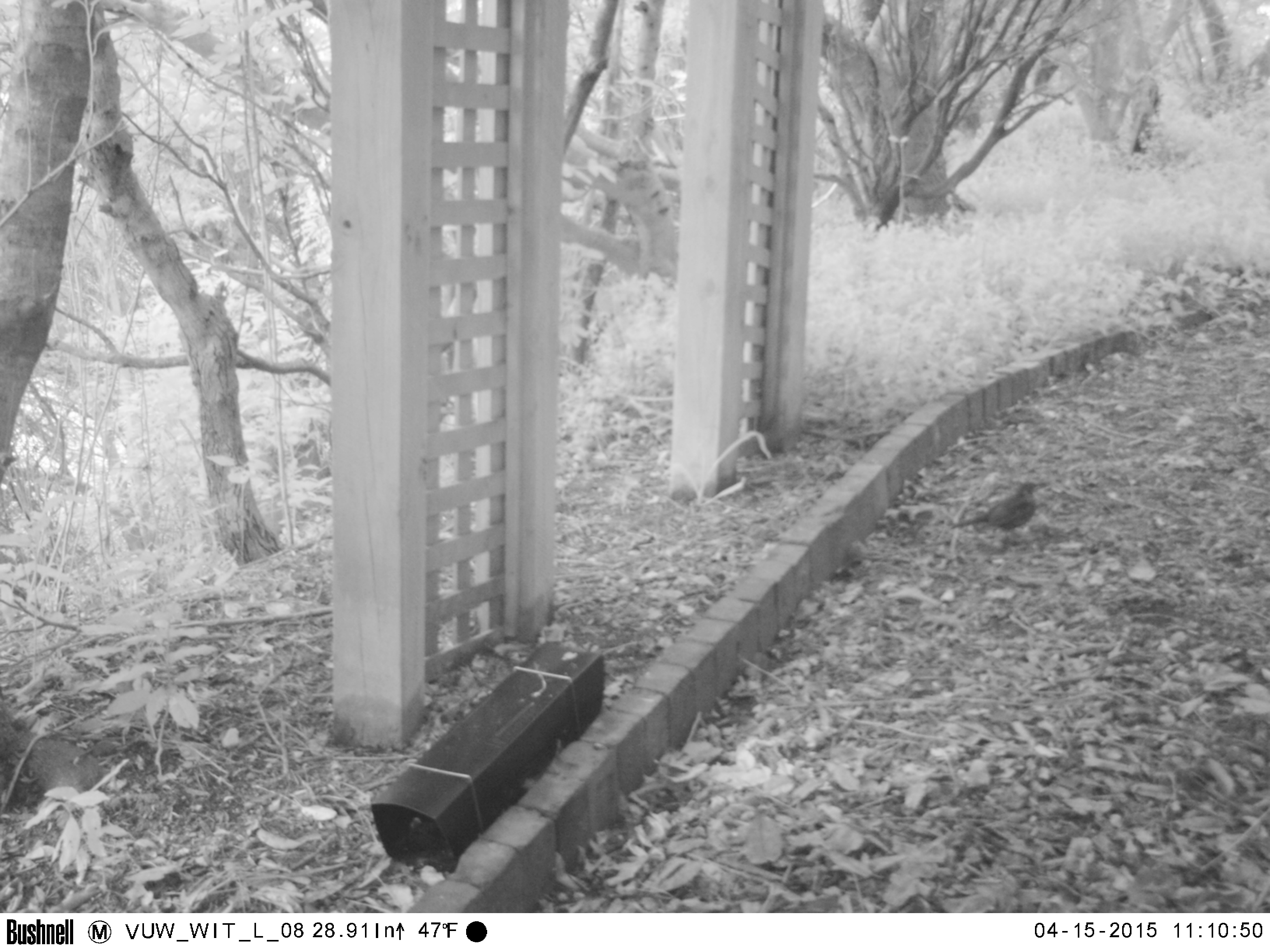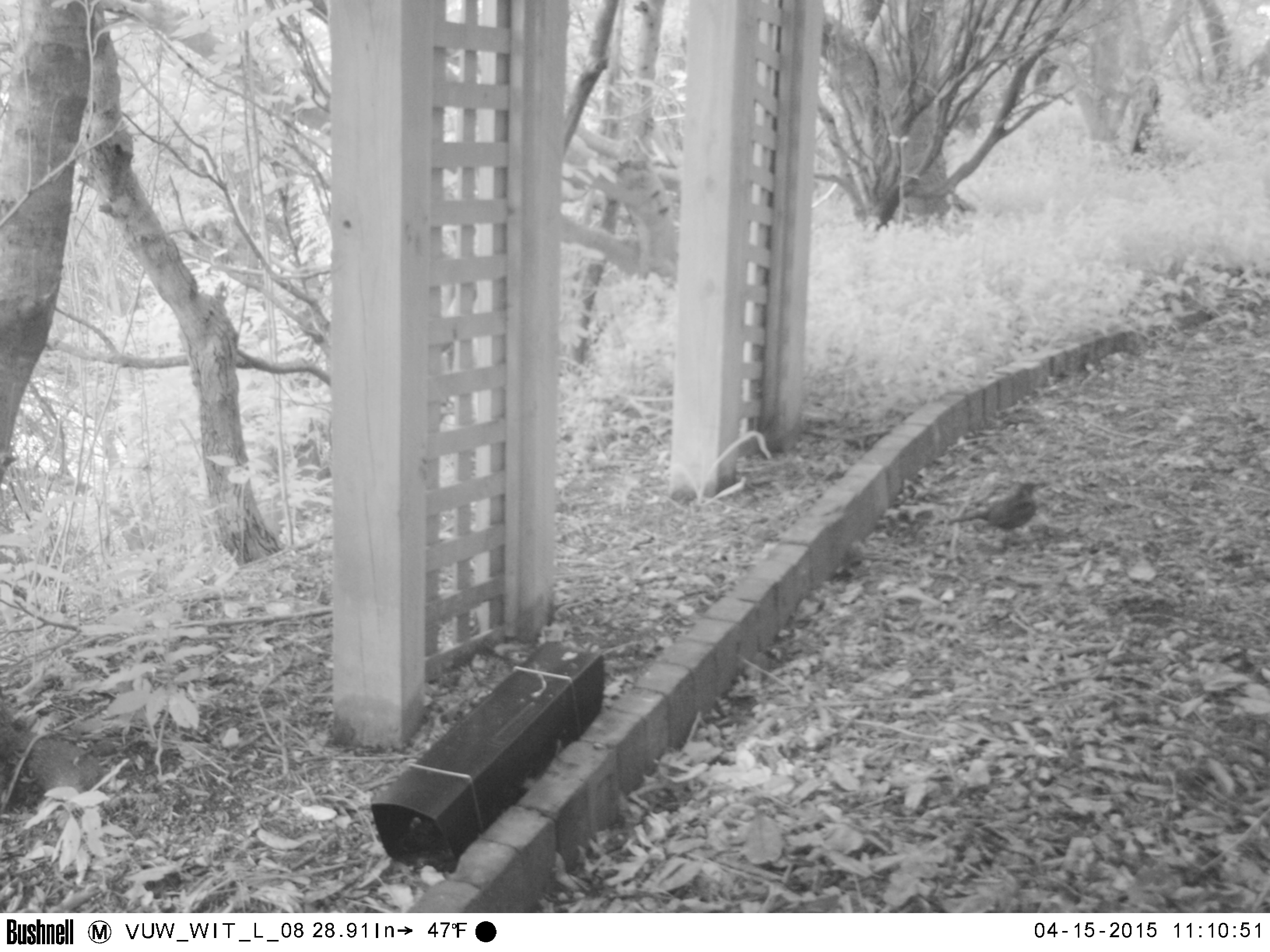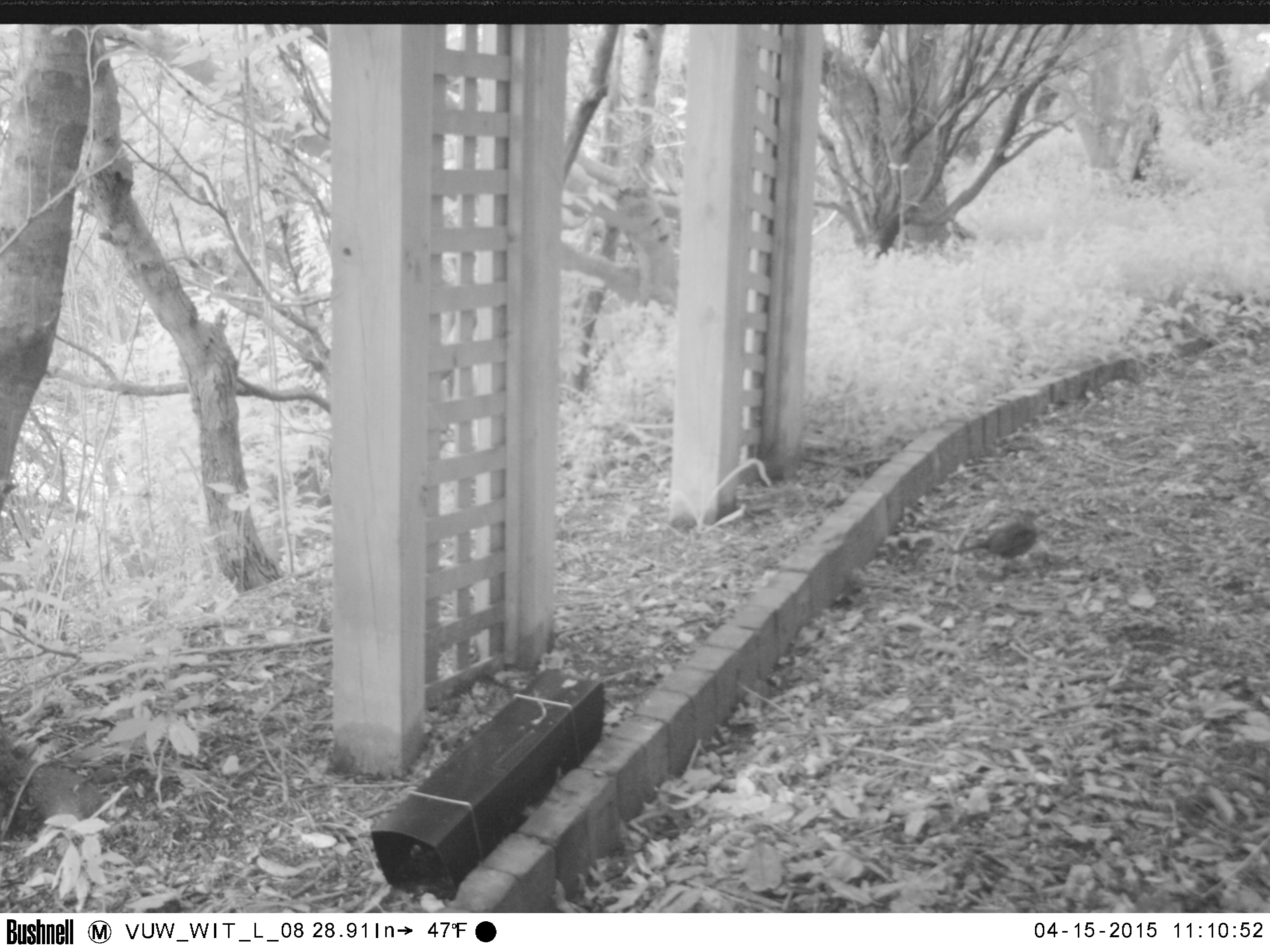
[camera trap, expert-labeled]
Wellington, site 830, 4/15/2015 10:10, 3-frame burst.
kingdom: Animalia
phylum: Chordata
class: Aves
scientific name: Aves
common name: bird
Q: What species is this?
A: Bird (Aves).